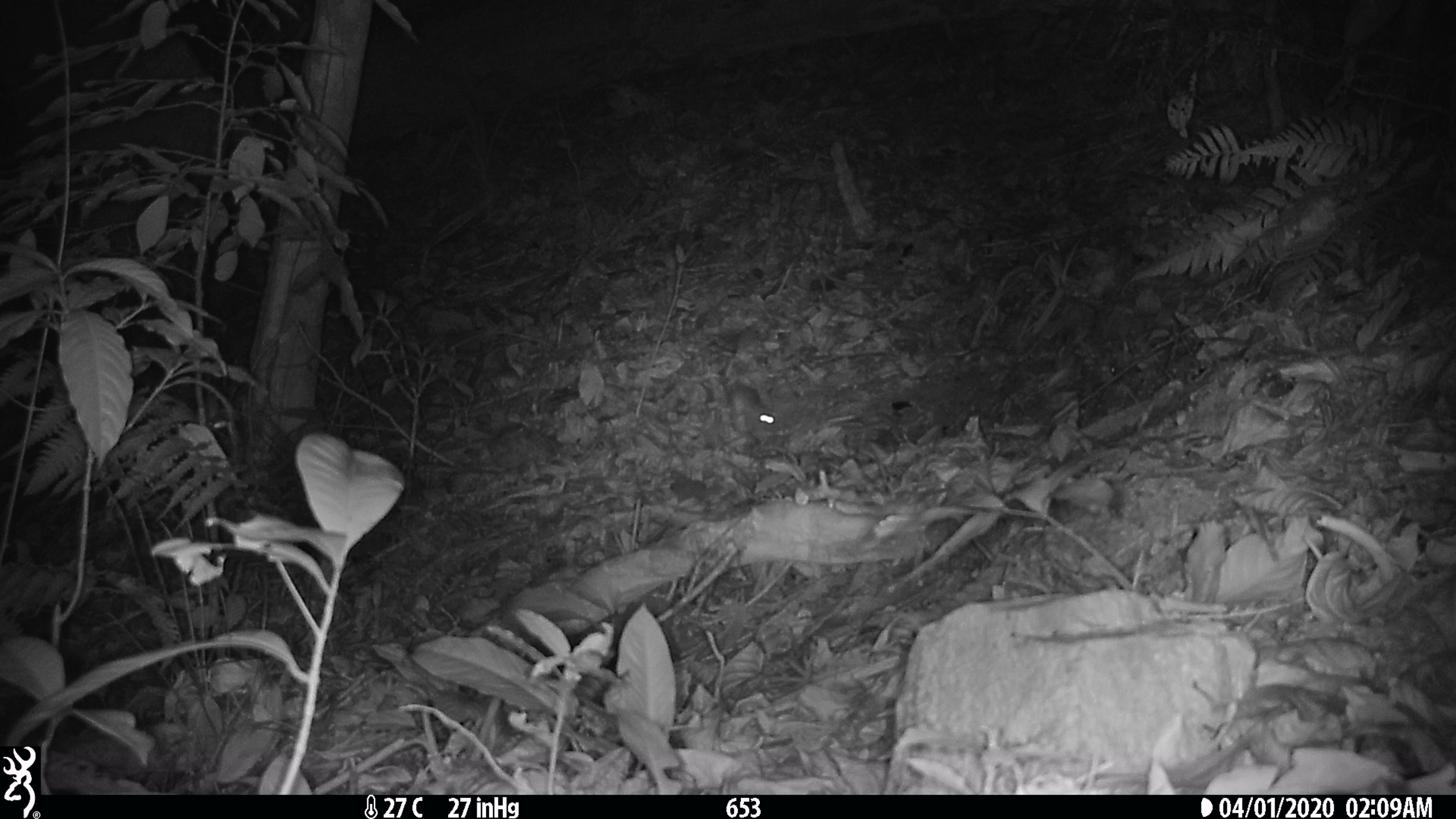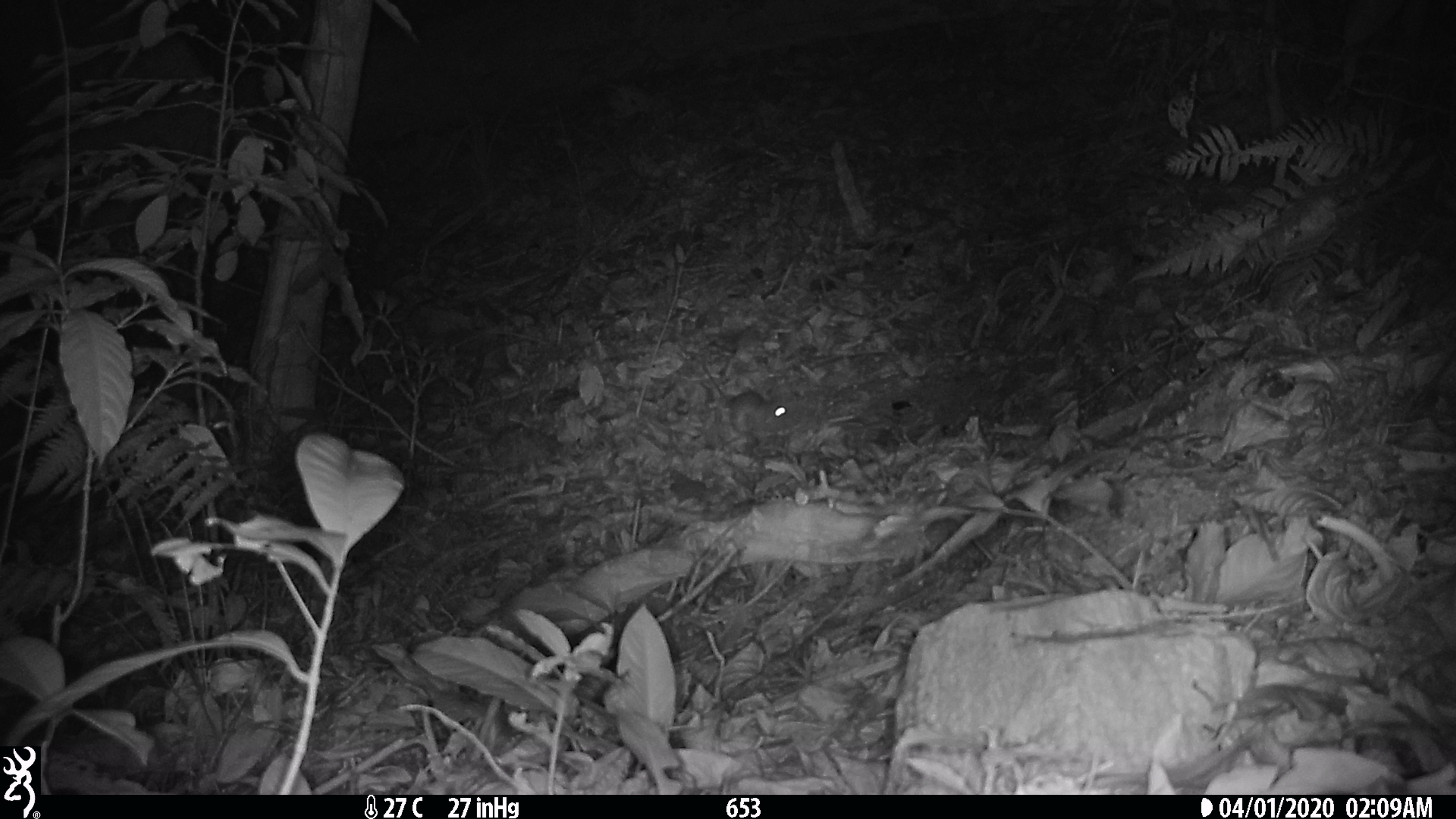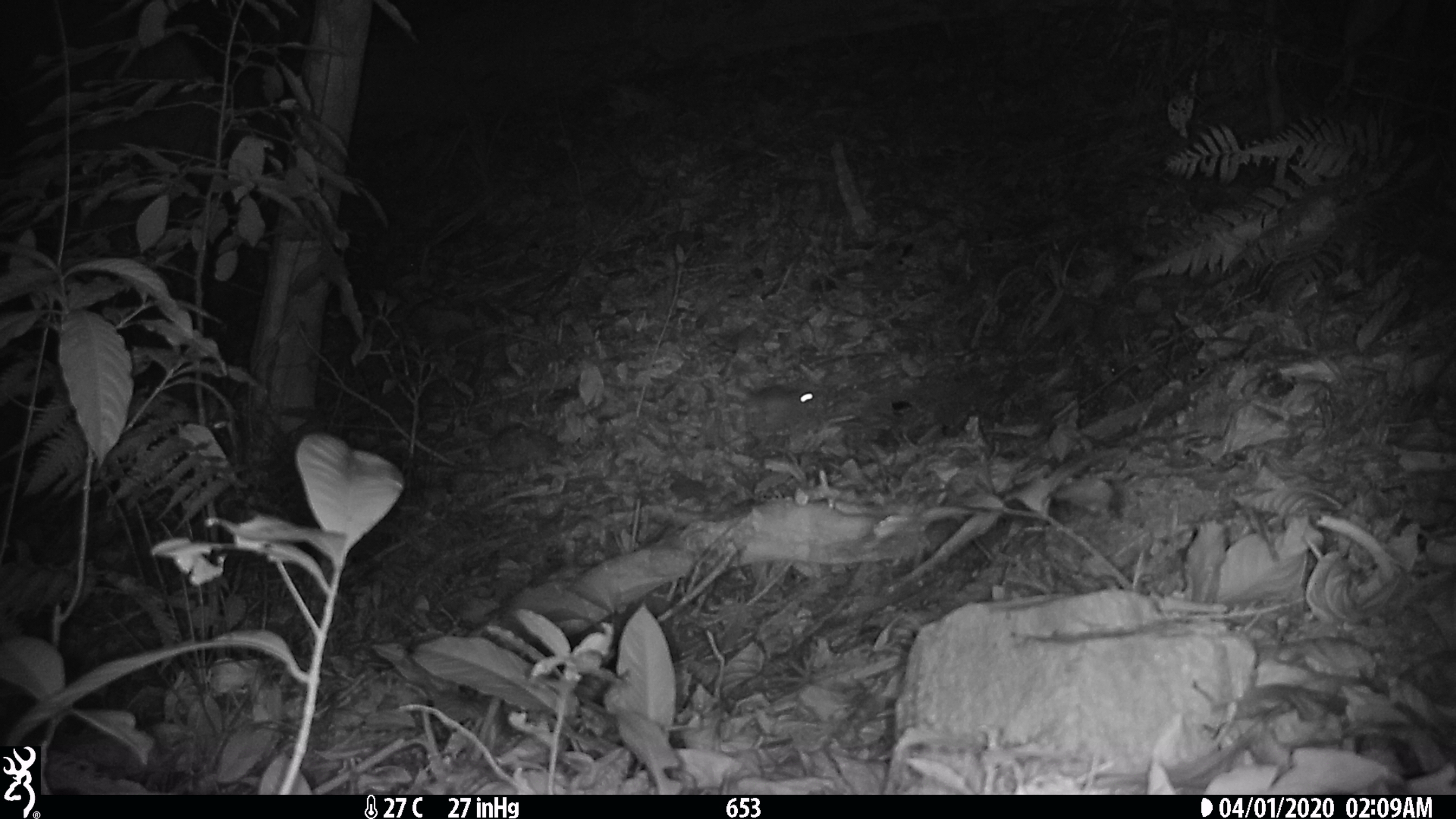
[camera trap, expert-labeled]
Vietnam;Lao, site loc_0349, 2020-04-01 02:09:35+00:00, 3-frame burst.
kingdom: Animalia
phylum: Chordata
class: Mammalia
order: Rodentia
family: Muridae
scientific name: Muridae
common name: old-world mice and rats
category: unidentified murid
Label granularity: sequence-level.